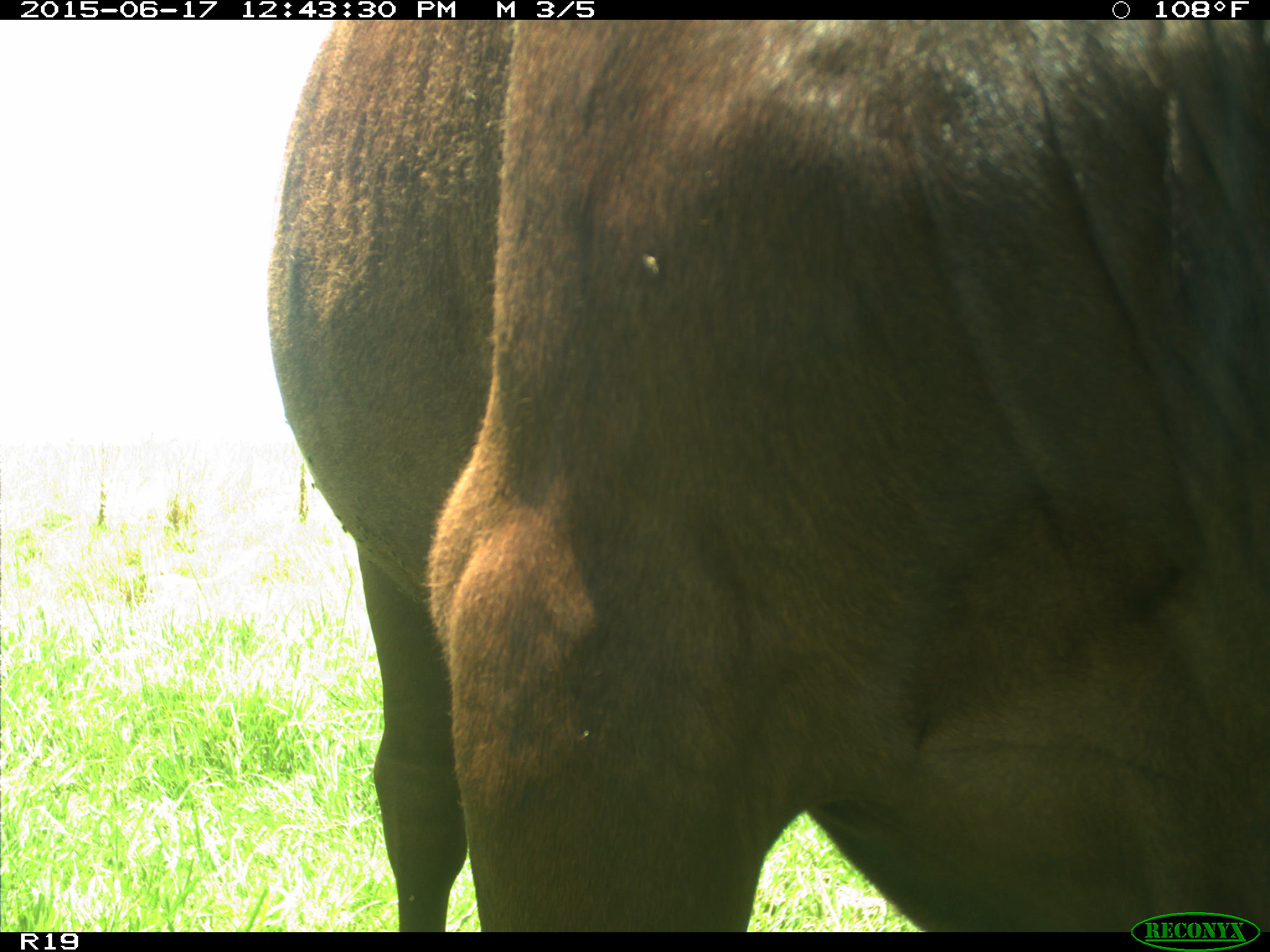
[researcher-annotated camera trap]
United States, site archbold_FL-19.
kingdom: Animalia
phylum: Chordata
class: Mammalia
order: Artiodactyla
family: Bovidae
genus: Bos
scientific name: Bos taurus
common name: domestic cow